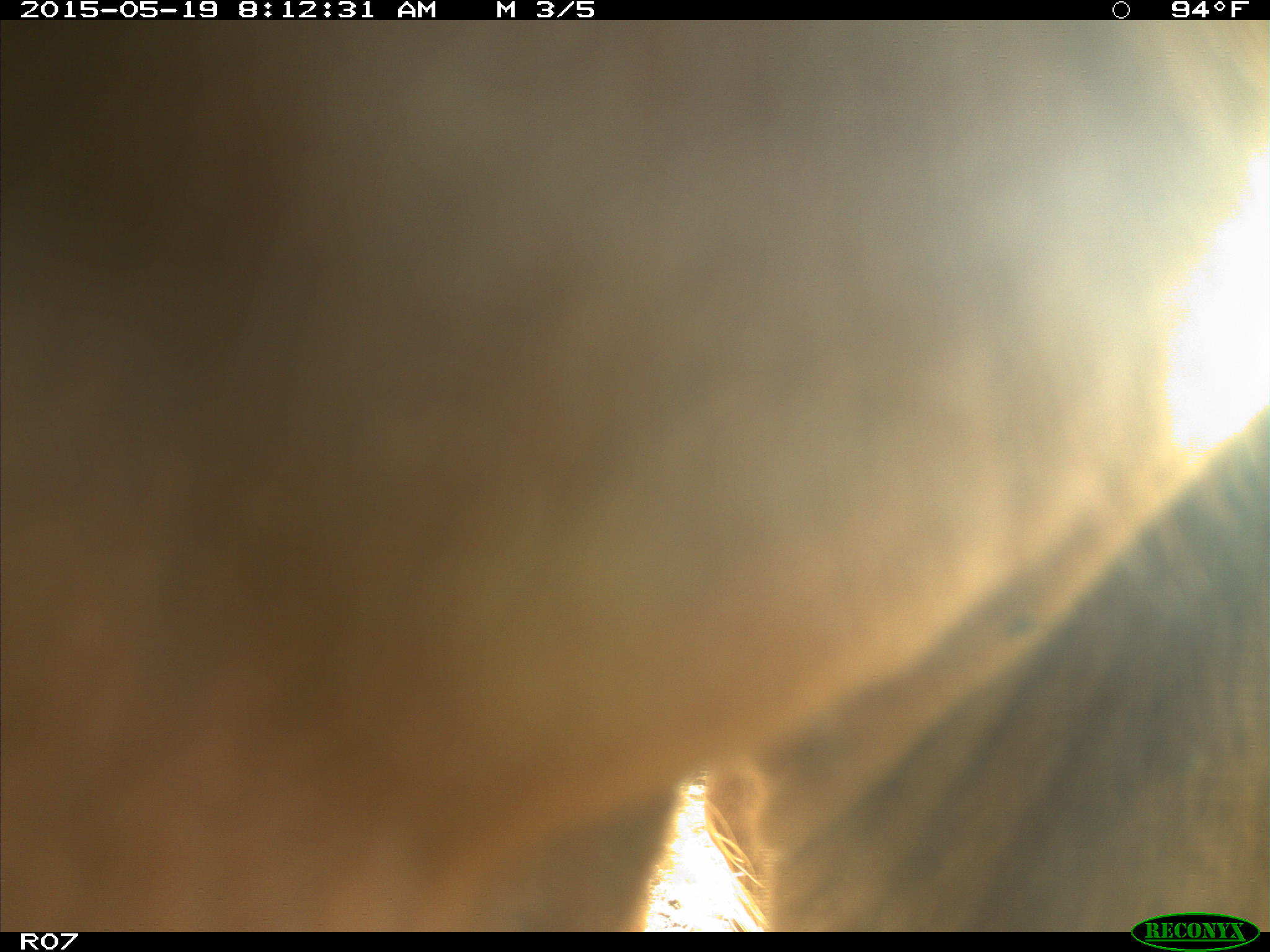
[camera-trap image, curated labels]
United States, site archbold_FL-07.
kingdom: Animalia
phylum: Chordata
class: Mammalia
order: Artiodactyla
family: Bovidae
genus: Bos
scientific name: Bos taurus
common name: domestic cow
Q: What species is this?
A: Bos taurus (domestic cow).